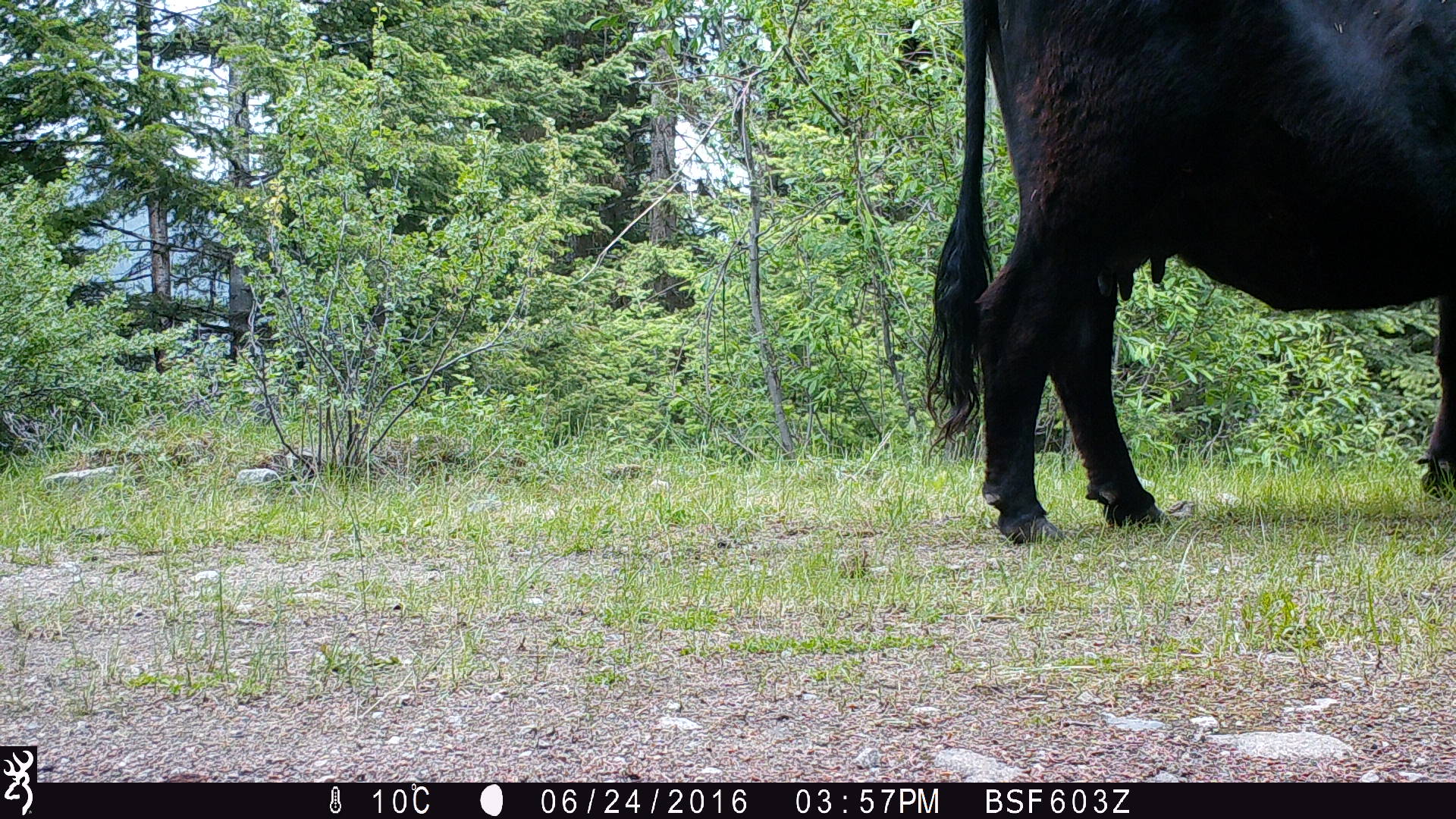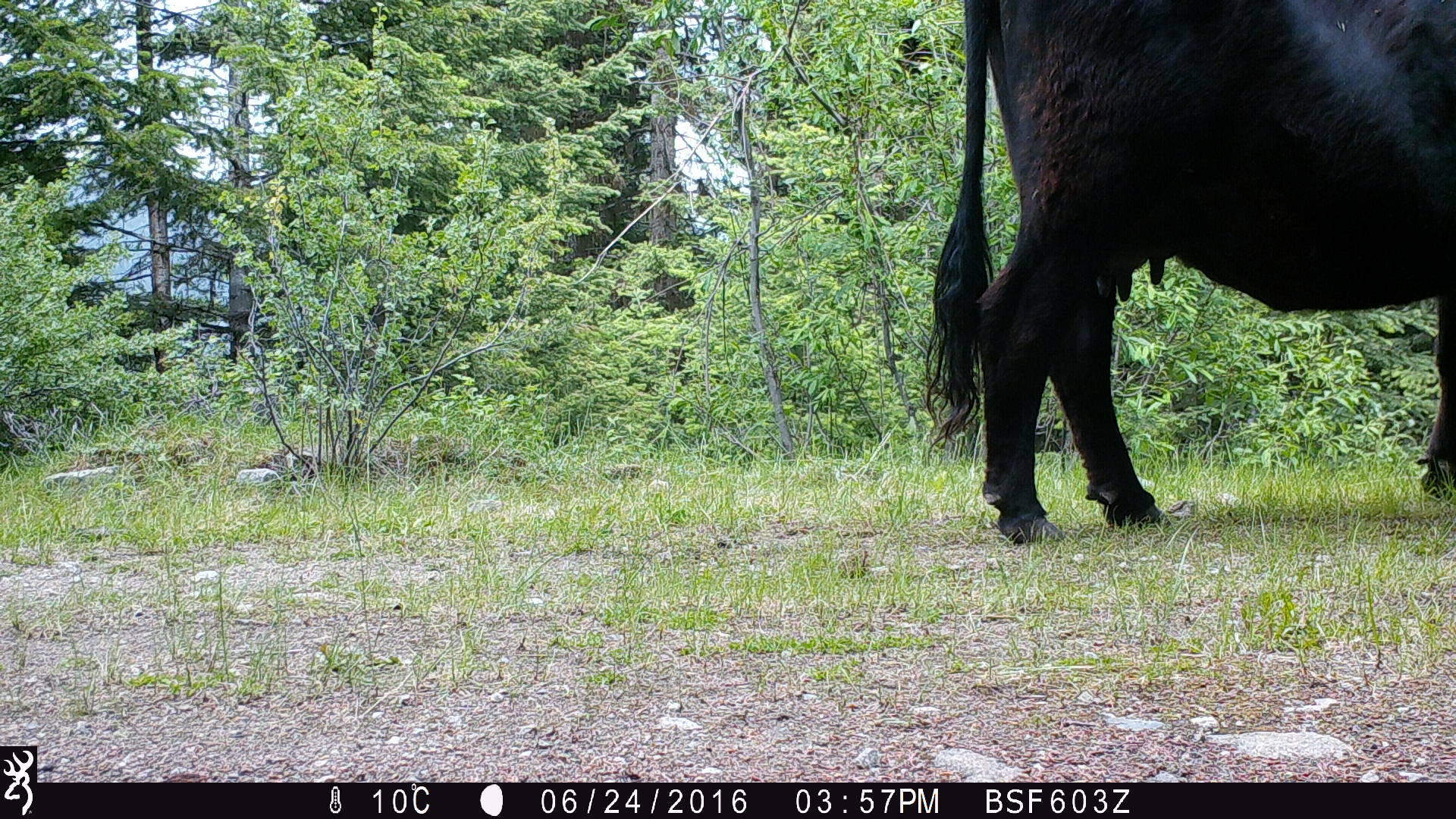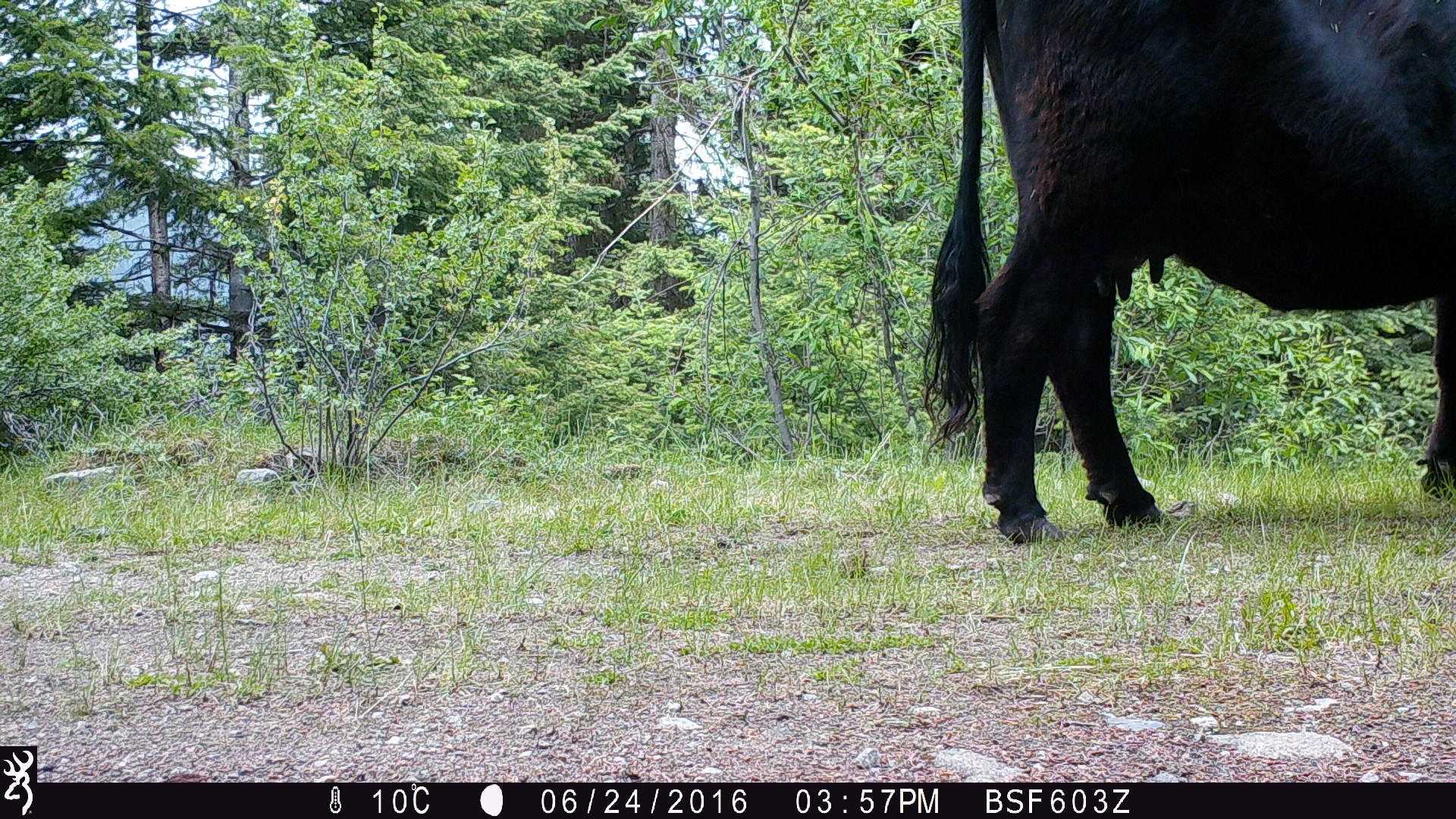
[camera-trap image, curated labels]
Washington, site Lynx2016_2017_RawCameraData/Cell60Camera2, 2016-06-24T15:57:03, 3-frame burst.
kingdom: Animalia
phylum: Chordata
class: Mammalia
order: Artiodactyla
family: Bovidae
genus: Bos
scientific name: Bos taurus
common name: domestic cattle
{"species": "domestic cattle (Bos taurus)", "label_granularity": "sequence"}